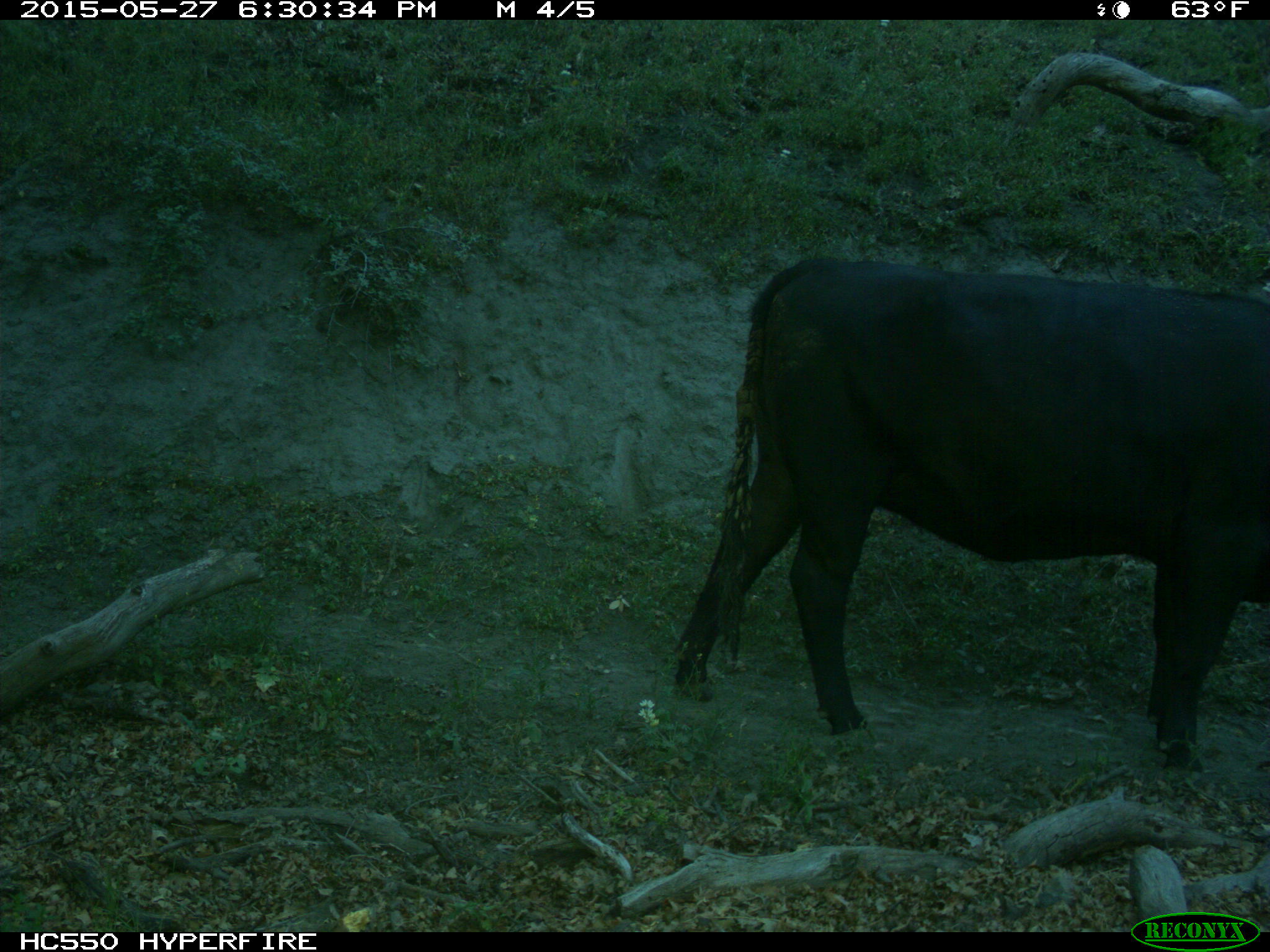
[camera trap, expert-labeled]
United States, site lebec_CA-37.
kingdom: Animalia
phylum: Chordata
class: Mammalia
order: Artiodactyla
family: Bovidae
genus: Bos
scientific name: Bos taurus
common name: domestic cow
Bos taurus (domestic cow).